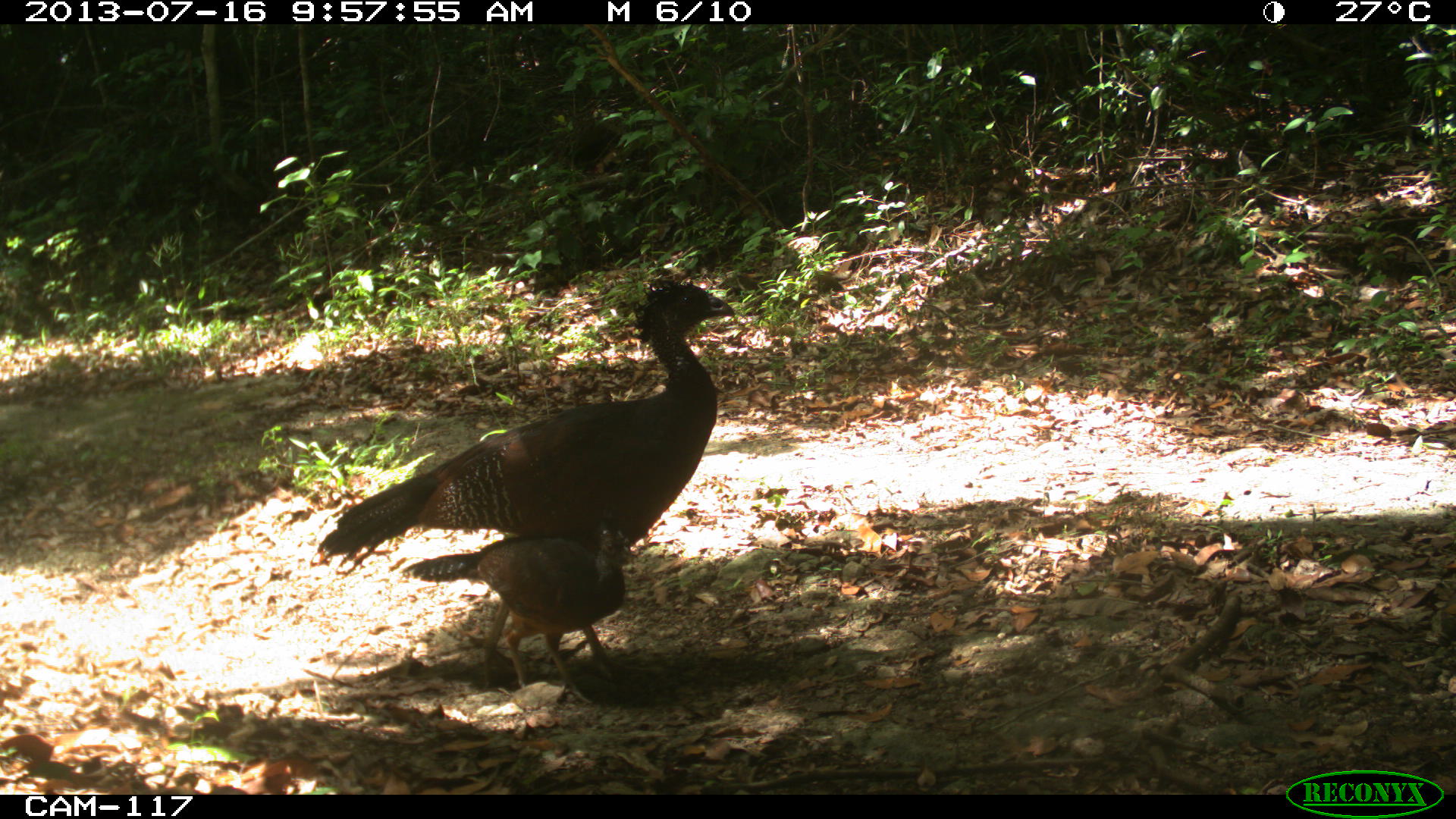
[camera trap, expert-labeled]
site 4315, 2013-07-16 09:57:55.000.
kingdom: Animalia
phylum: Chordata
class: Aves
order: Galliformes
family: Cracidae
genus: Crax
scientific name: Crax rubra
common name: great curassow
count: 2